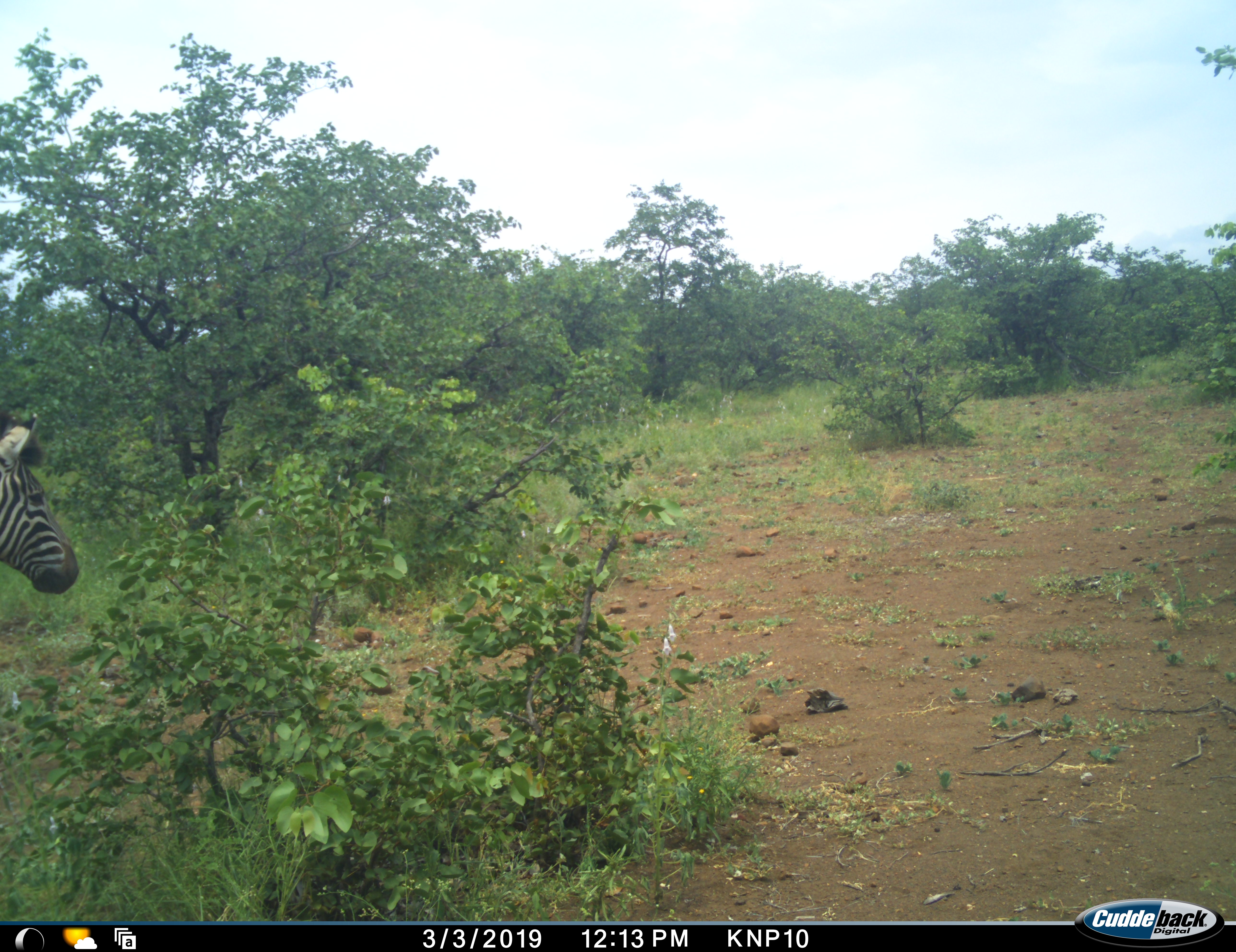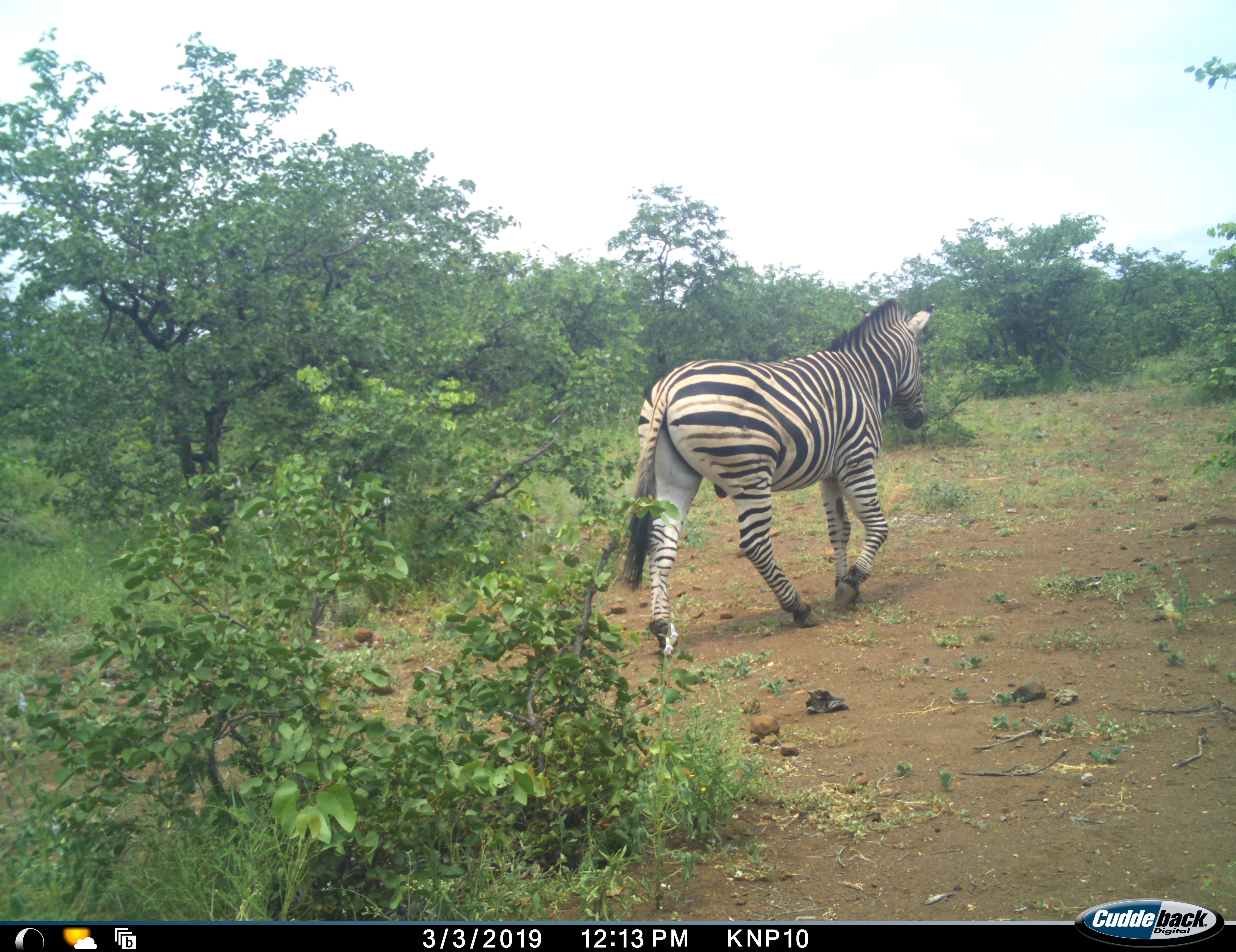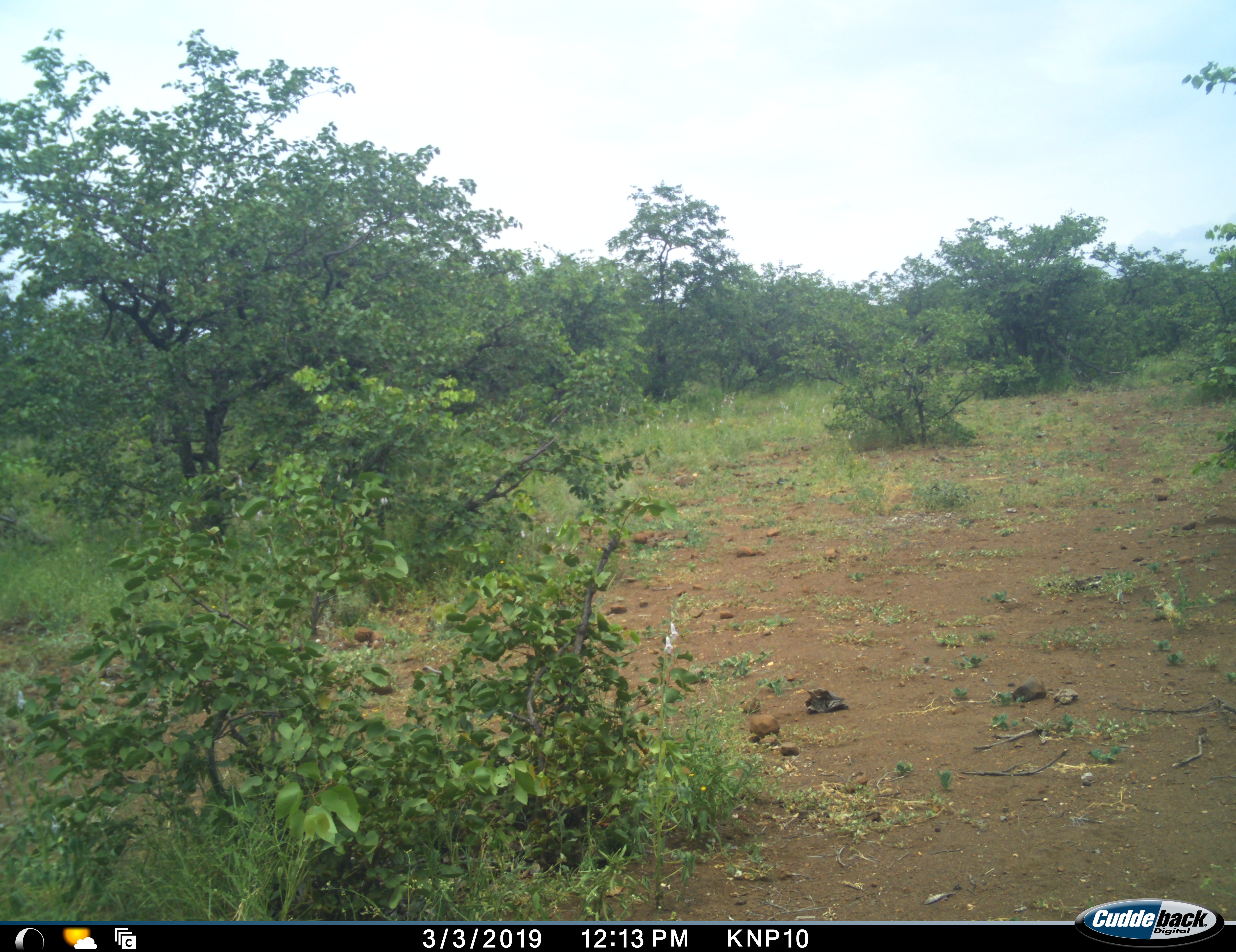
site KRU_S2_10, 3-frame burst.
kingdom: Animalia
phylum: Chordata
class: Mammalia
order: Perissodactyla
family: Equidae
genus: Equus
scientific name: Equus quagga burchellii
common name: burchell's zebra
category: zebraburchells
Zebraburchells (burchell's zebra) (Equus quagga burchellii), count 1. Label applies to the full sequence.